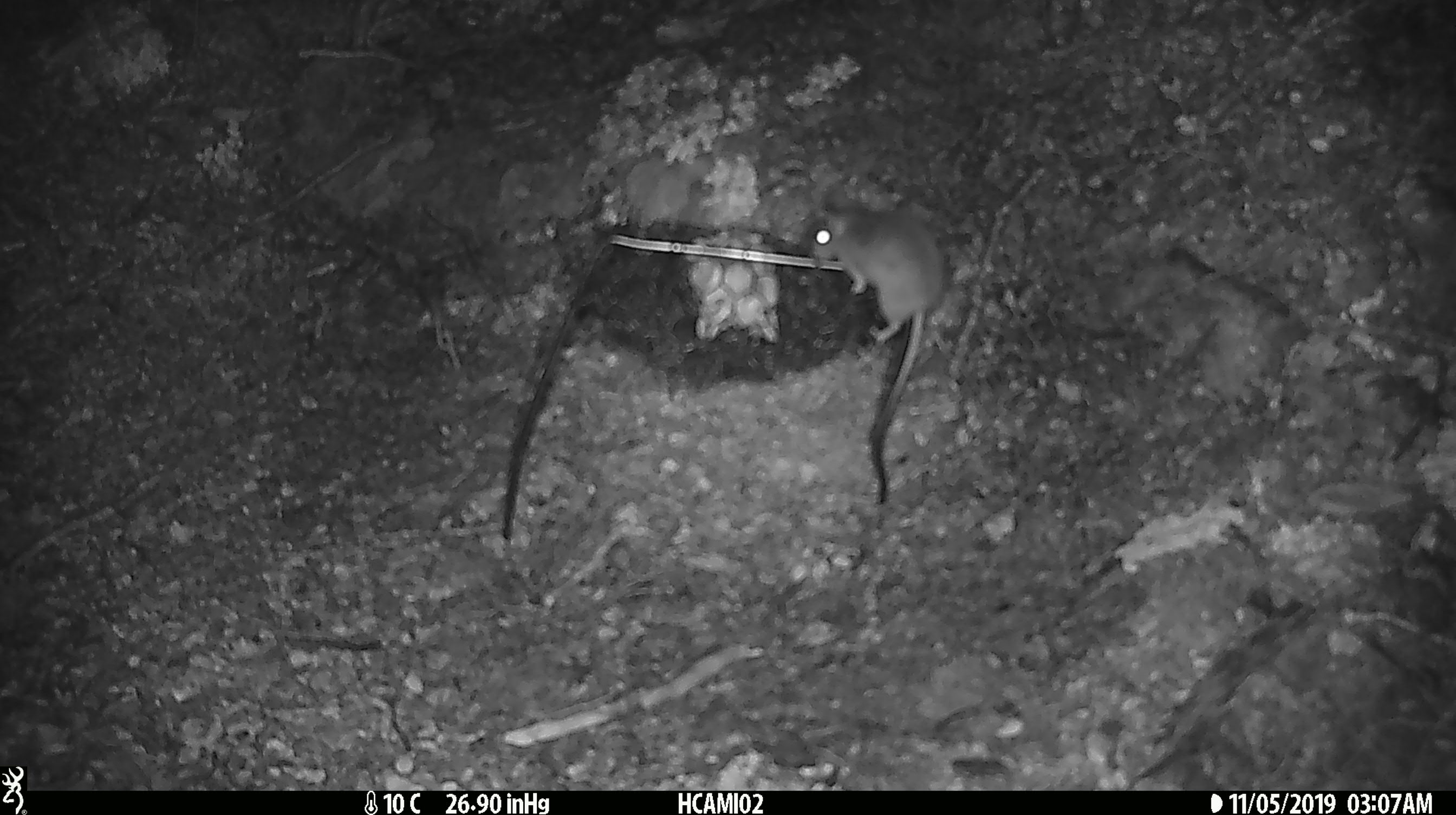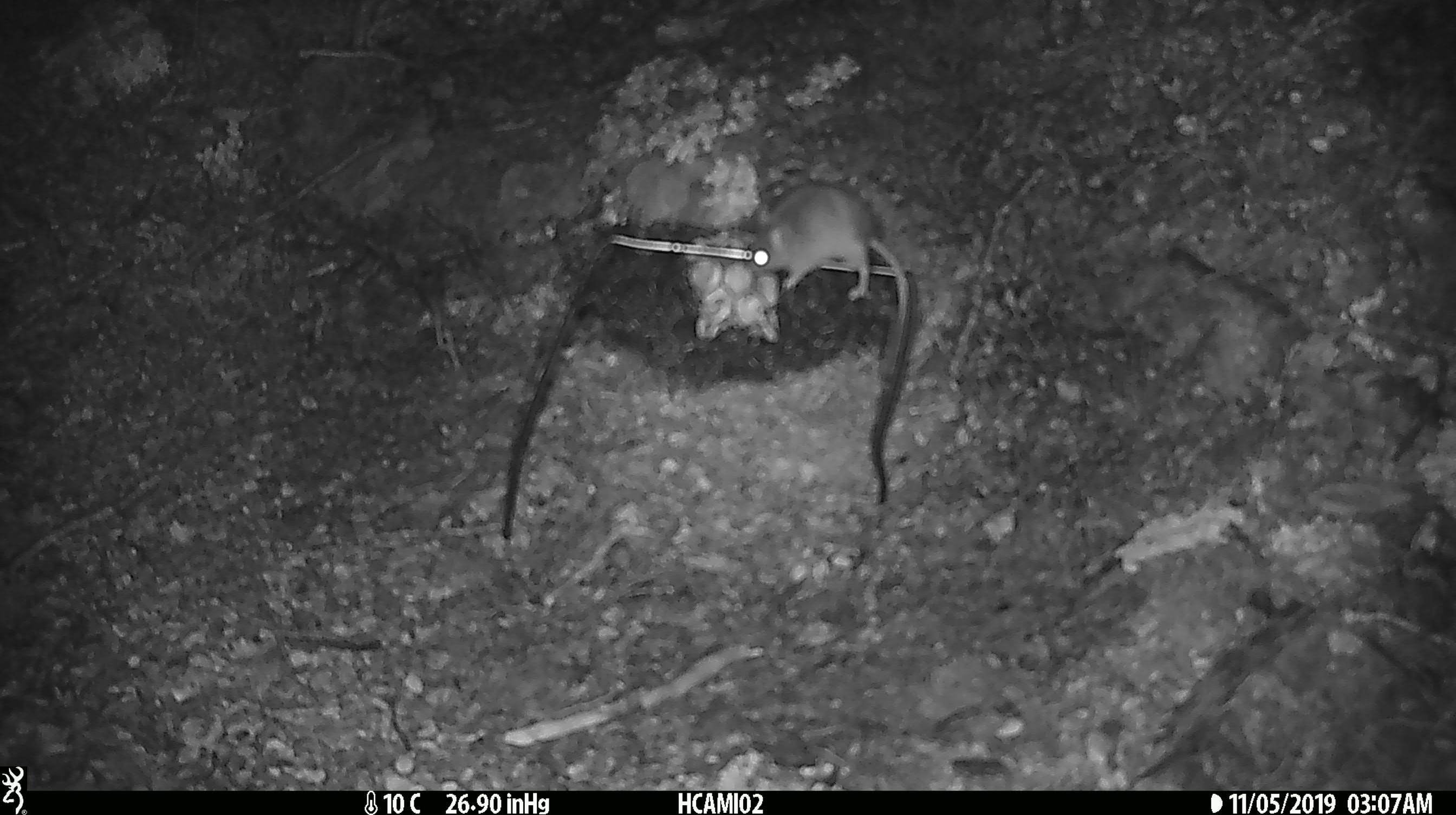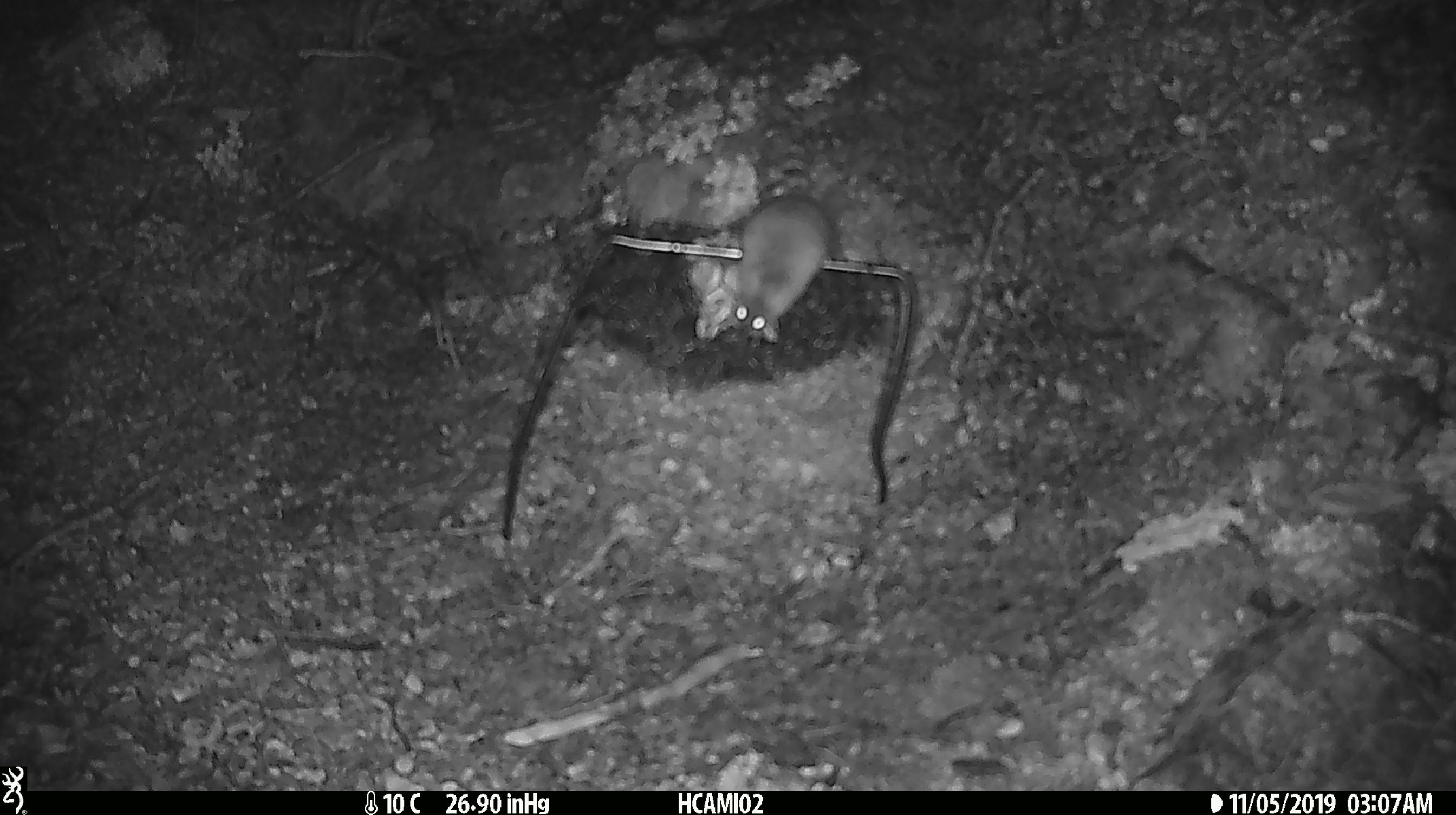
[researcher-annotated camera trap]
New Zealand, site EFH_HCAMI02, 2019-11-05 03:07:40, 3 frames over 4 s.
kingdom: Animalia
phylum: Chordata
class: Mammalia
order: Rodentia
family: Muridae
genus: Mus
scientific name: Mus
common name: mouse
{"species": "mouse (Mus)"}